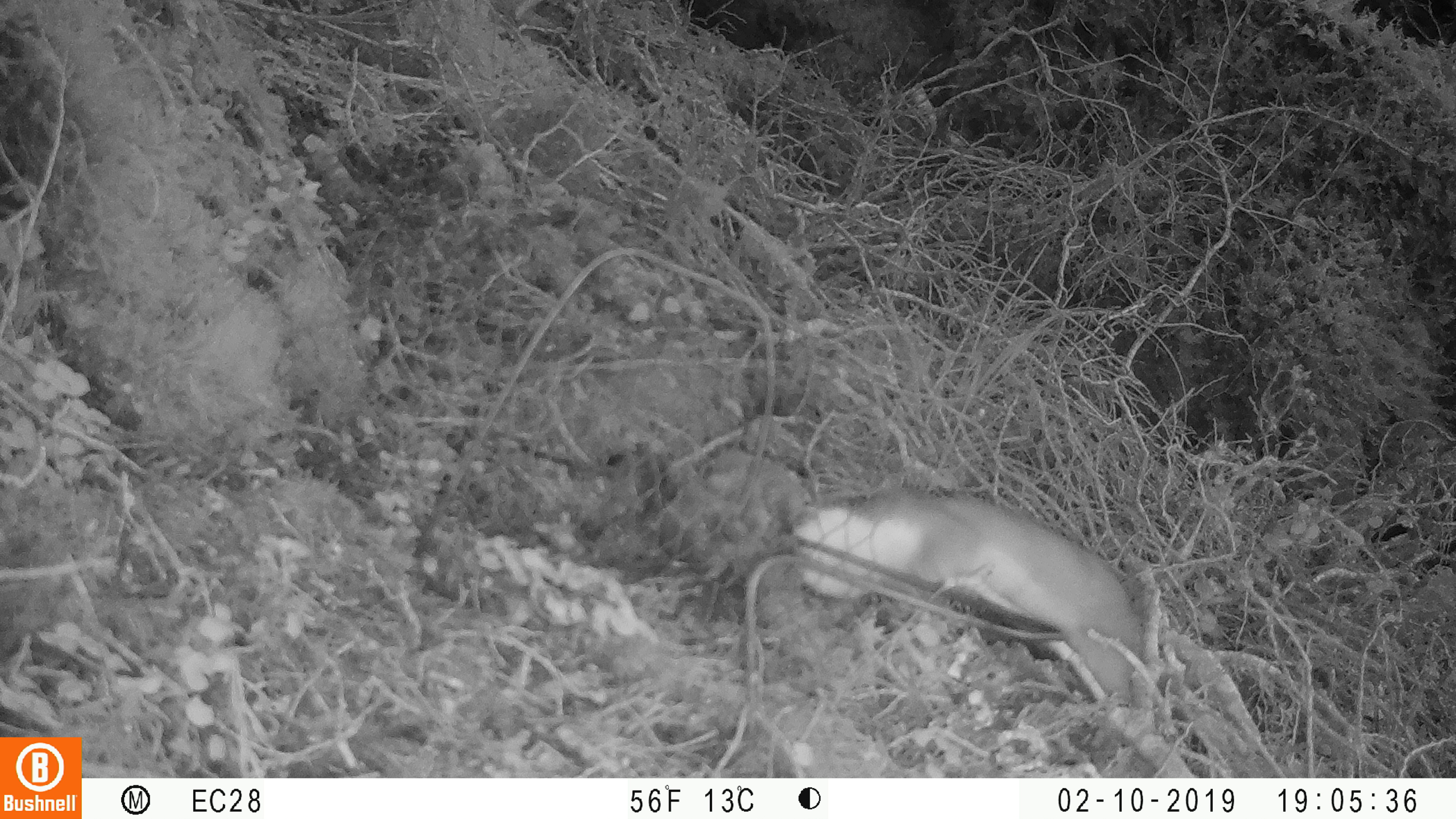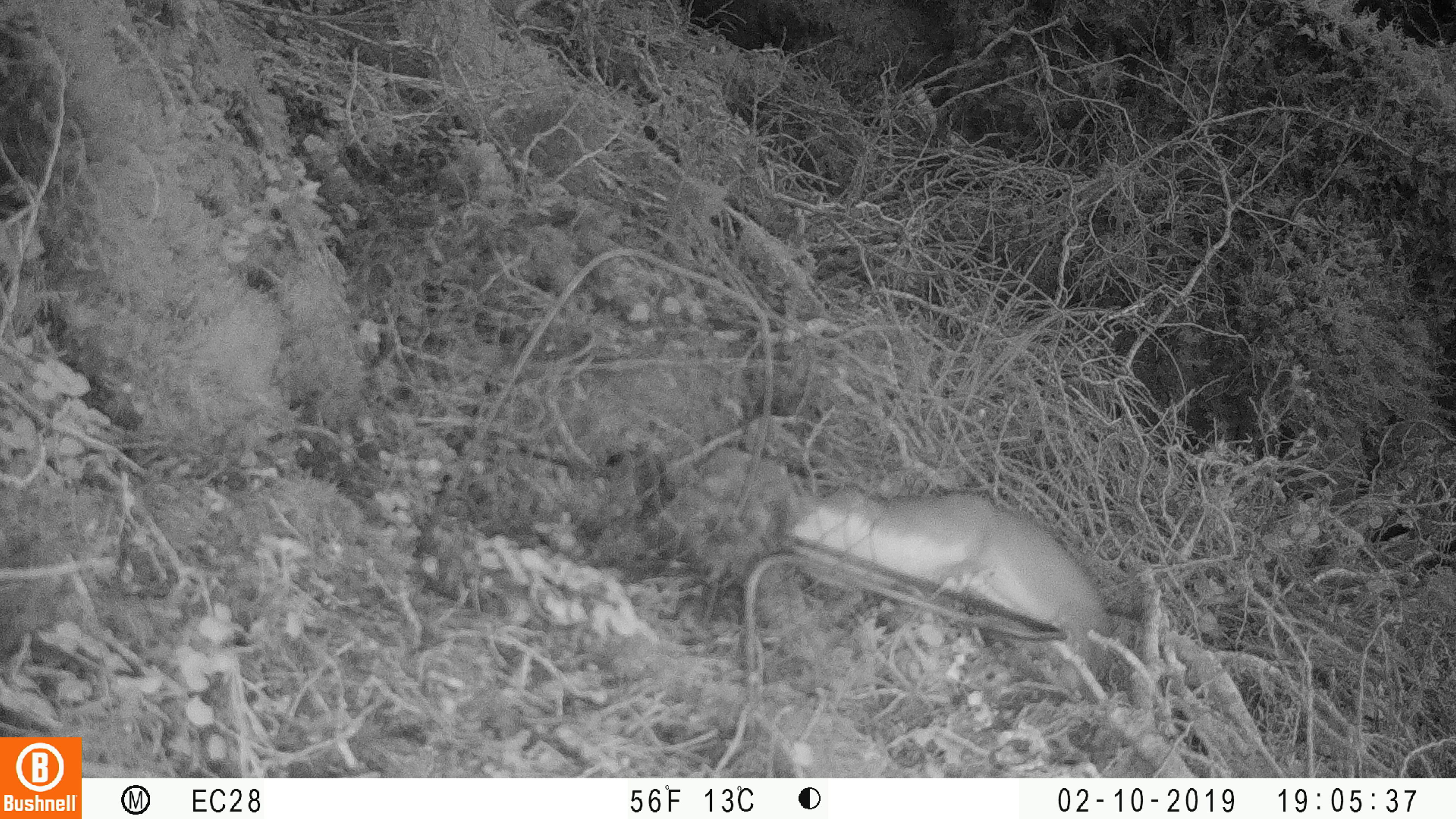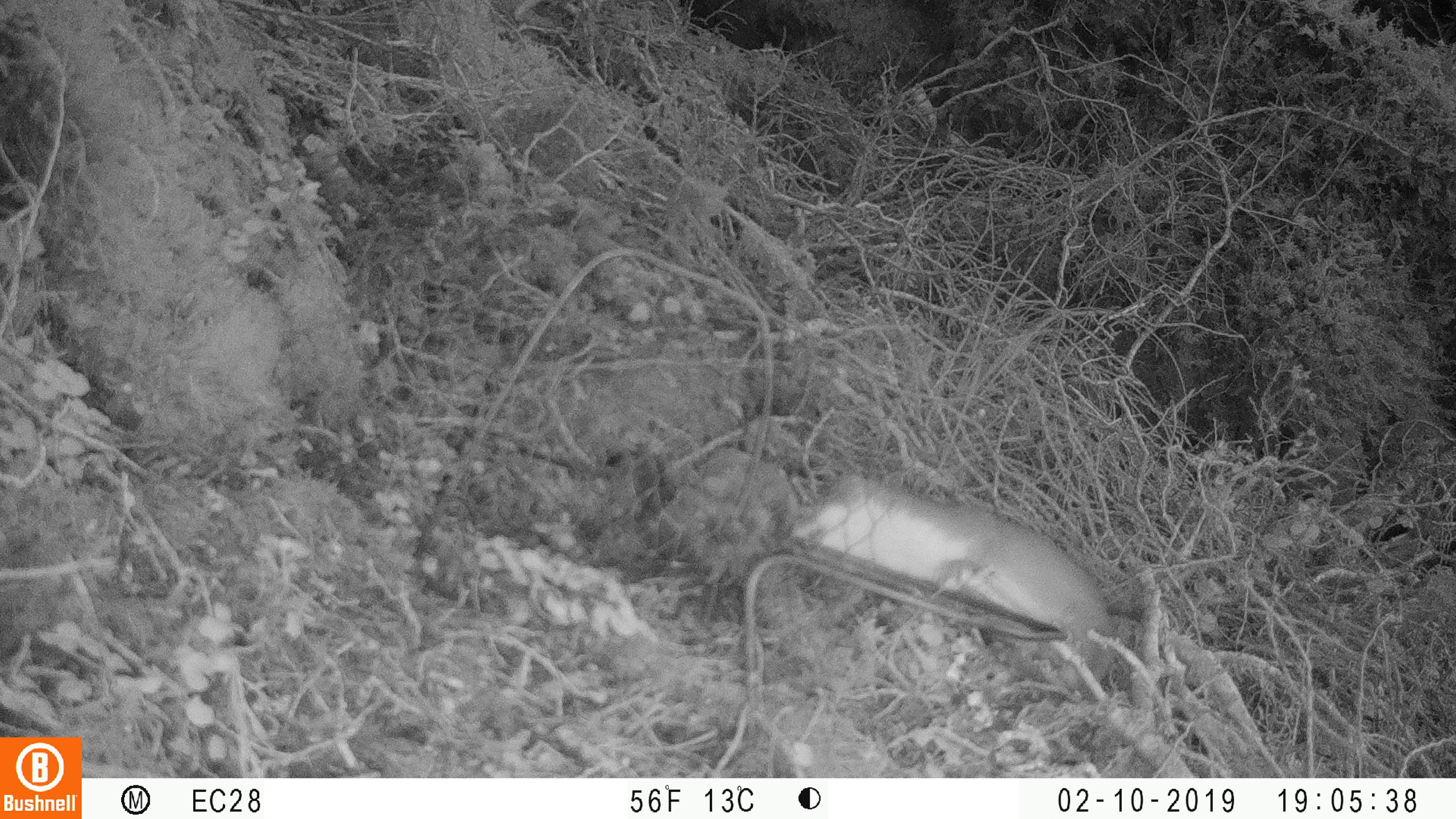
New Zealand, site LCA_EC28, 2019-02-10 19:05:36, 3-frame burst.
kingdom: Animalia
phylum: Chordata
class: Mammalia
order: Carnivora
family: Mustelidae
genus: Mustela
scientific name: Mustela erminea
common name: stoat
Stoat (Mustela erminea).